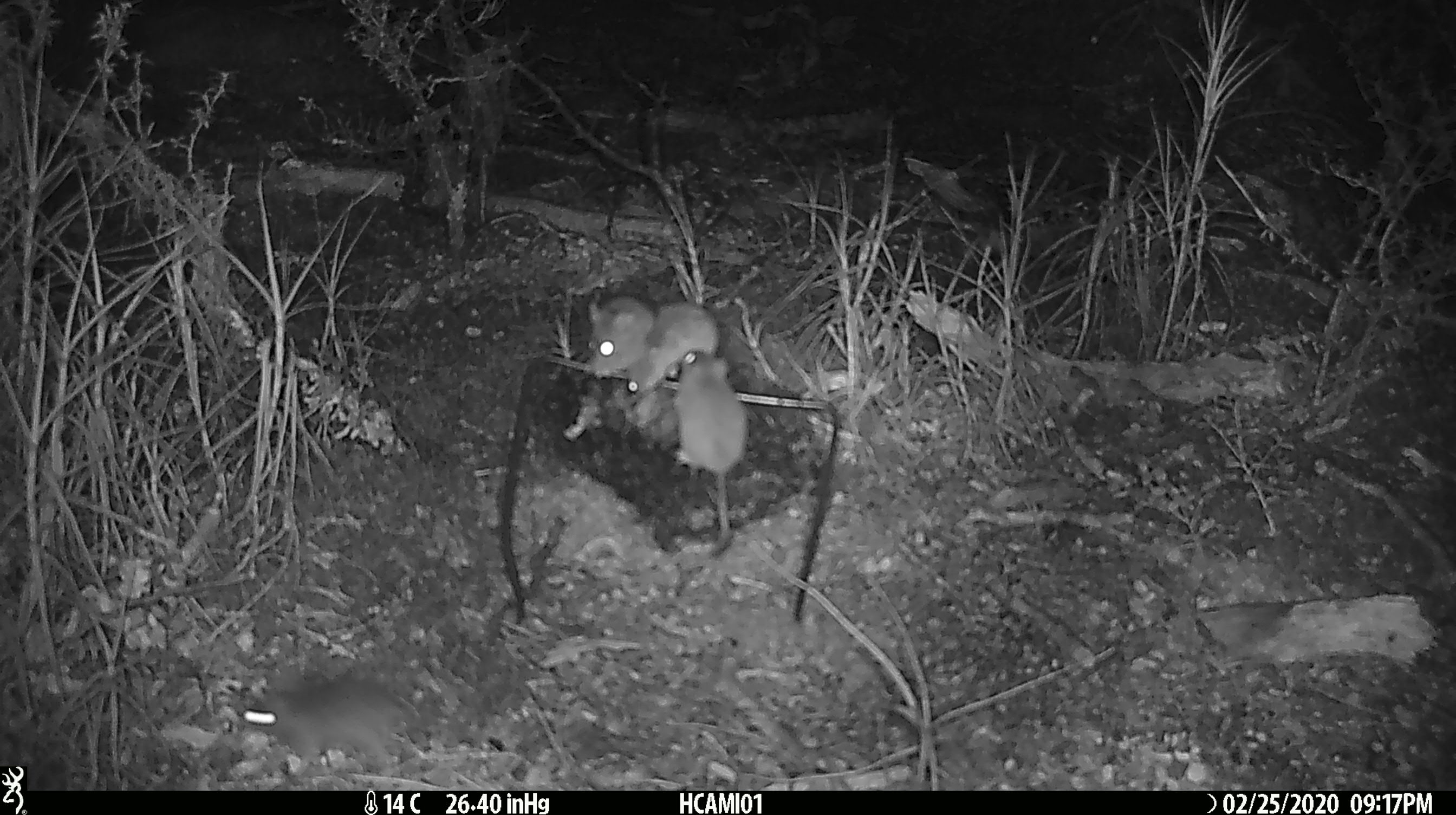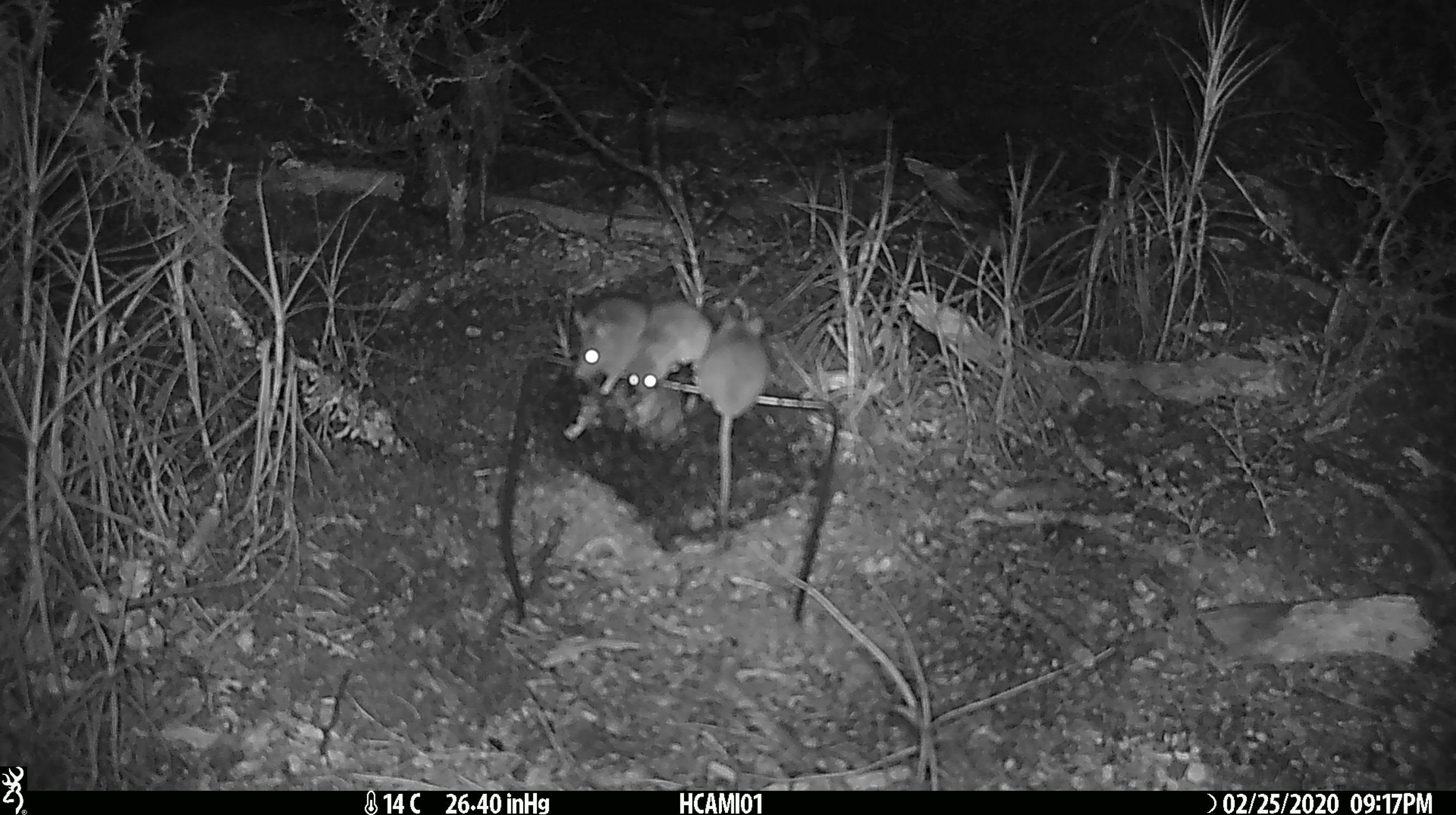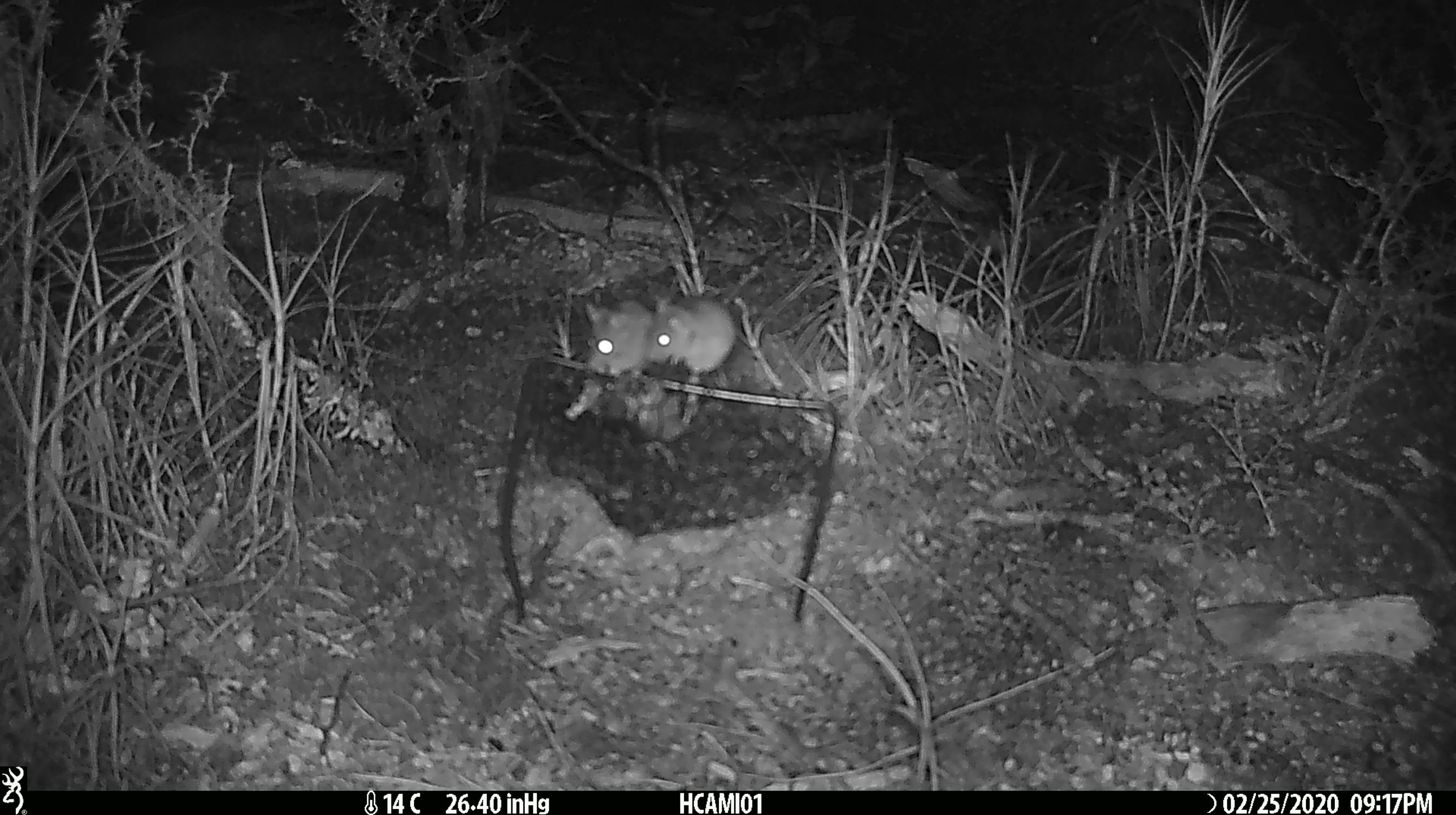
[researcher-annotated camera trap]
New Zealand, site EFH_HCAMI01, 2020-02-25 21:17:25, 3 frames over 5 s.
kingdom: Animalia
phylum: Chordata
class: Mammalia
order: Rodentia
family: Muridae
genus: Mus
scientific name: Mus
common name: mouse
Mouse (Mus).